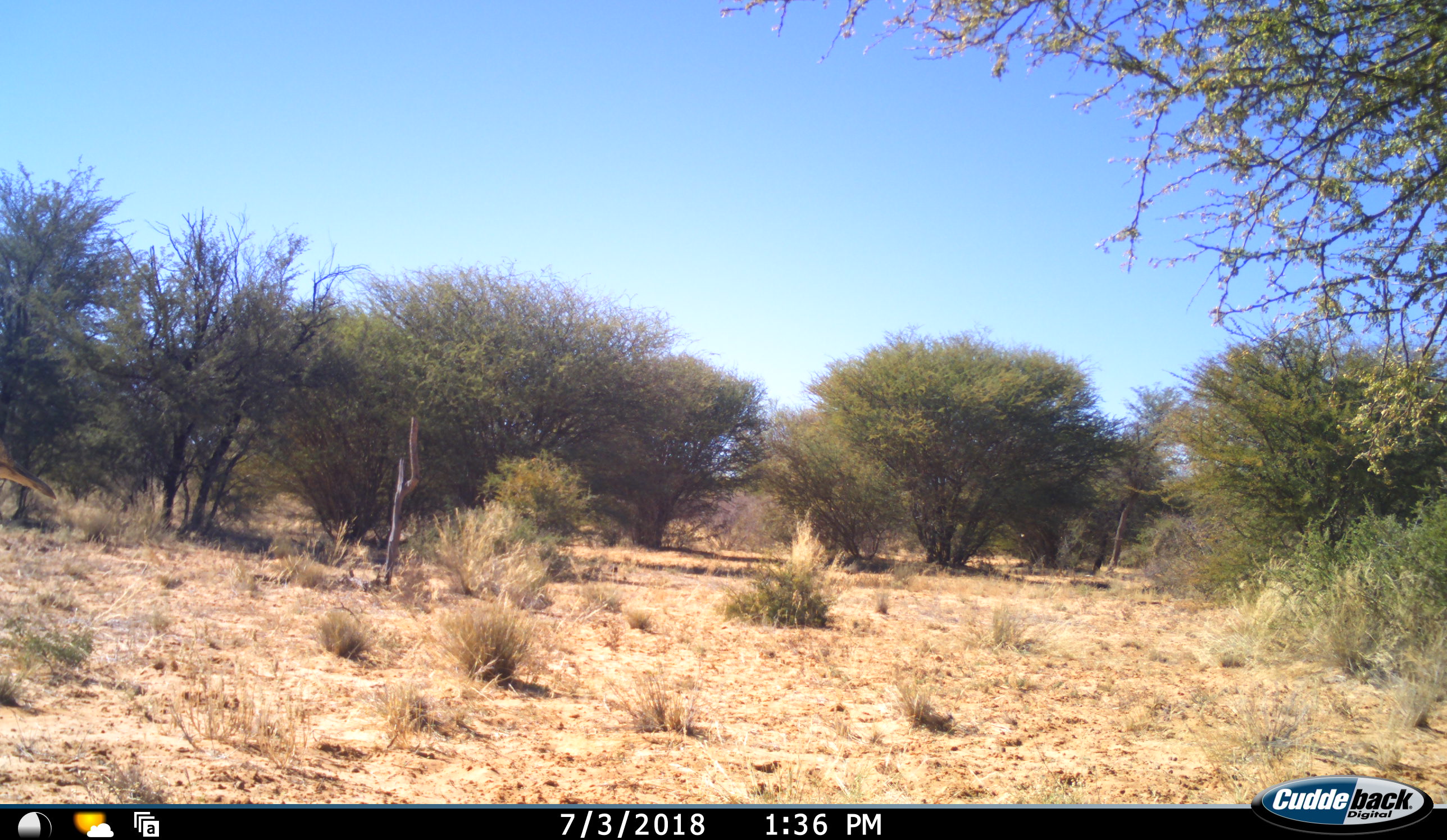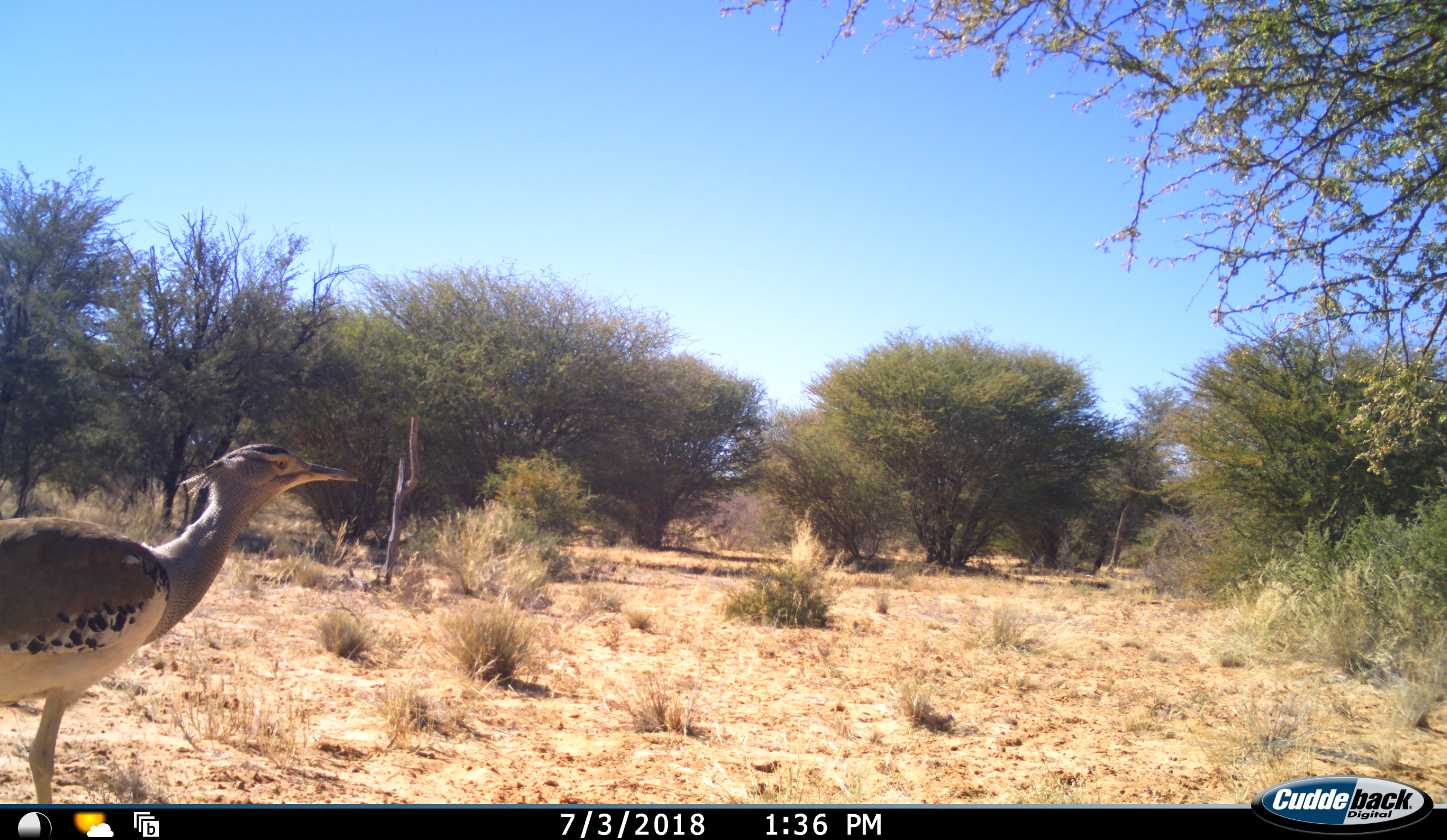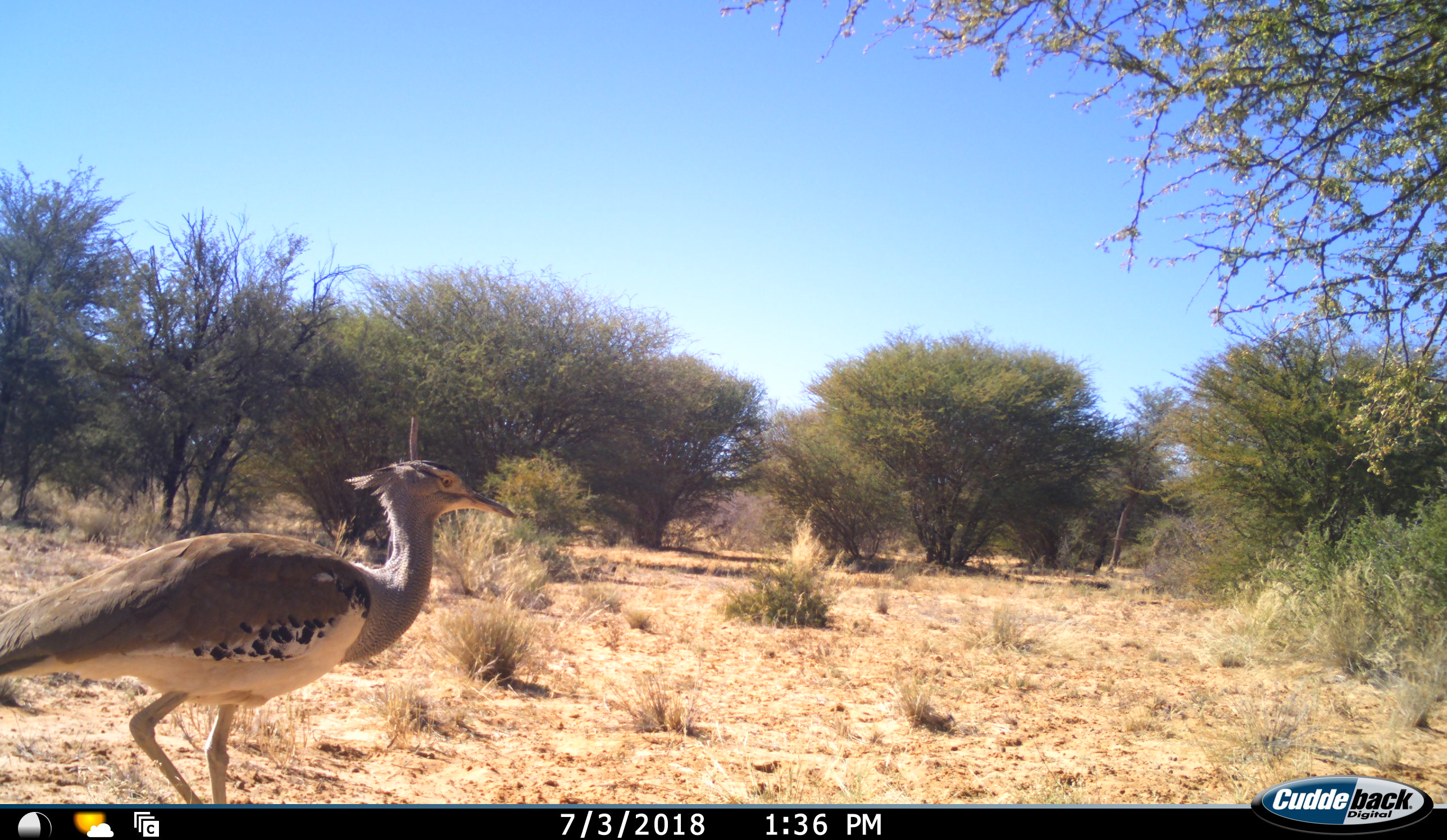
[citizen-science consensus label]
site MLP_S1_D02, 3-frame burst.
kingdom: Animalia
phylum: Chordata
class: Aves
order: Otidiformes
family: Otididae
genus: Ardeotis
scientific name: Ardeotis kori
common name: kori bustard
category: bustardkori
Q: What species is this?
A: Bustardkori (kori bustard) (Ardeotis kori).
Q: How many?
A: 1.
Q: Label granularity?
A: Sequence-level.